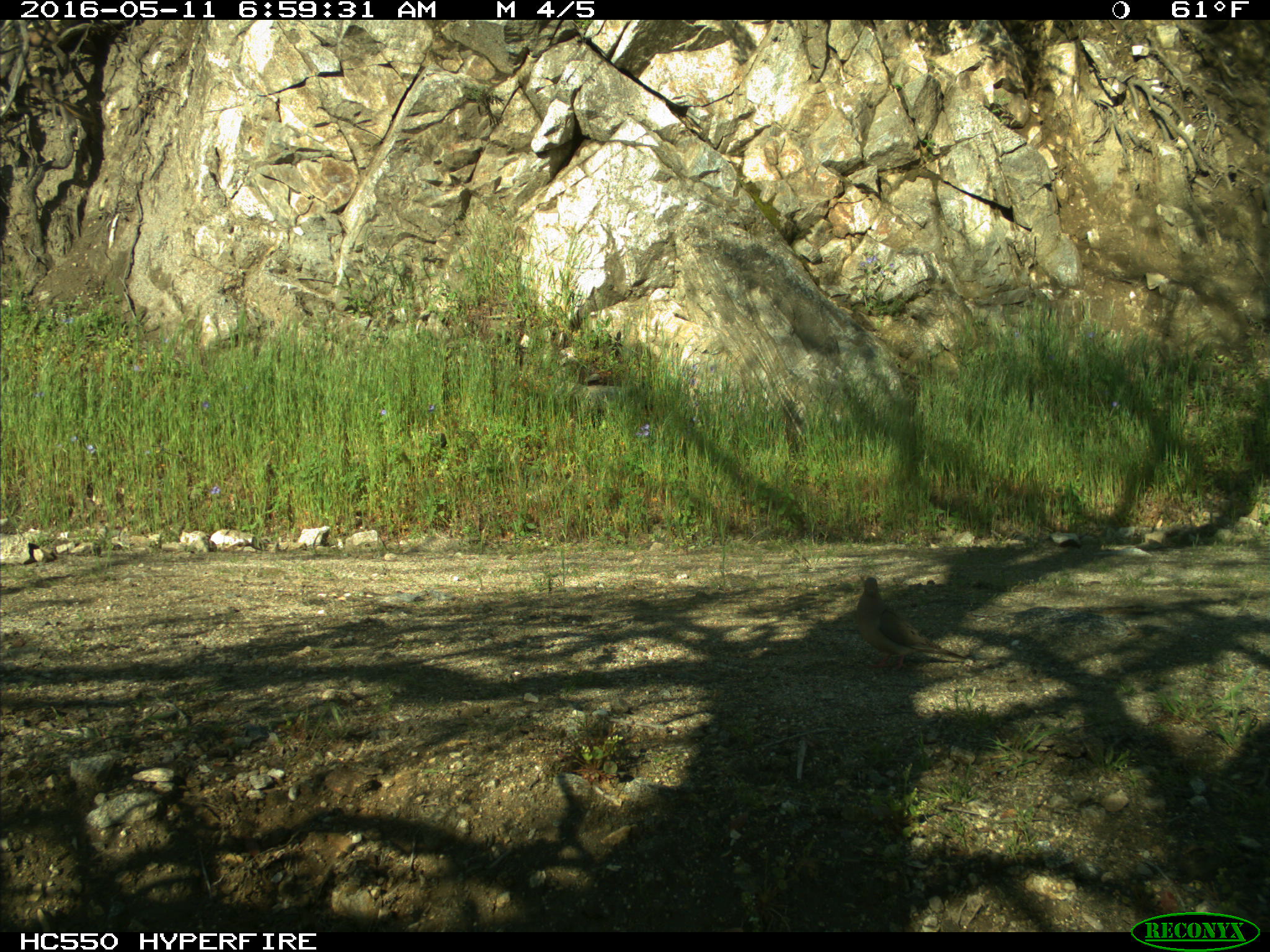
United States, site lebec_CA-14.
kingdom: Animalia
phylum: Chordata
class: Aves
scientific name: Aves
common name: birds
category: unidentified bird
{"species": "unidentified bird (birds) (Aves)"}